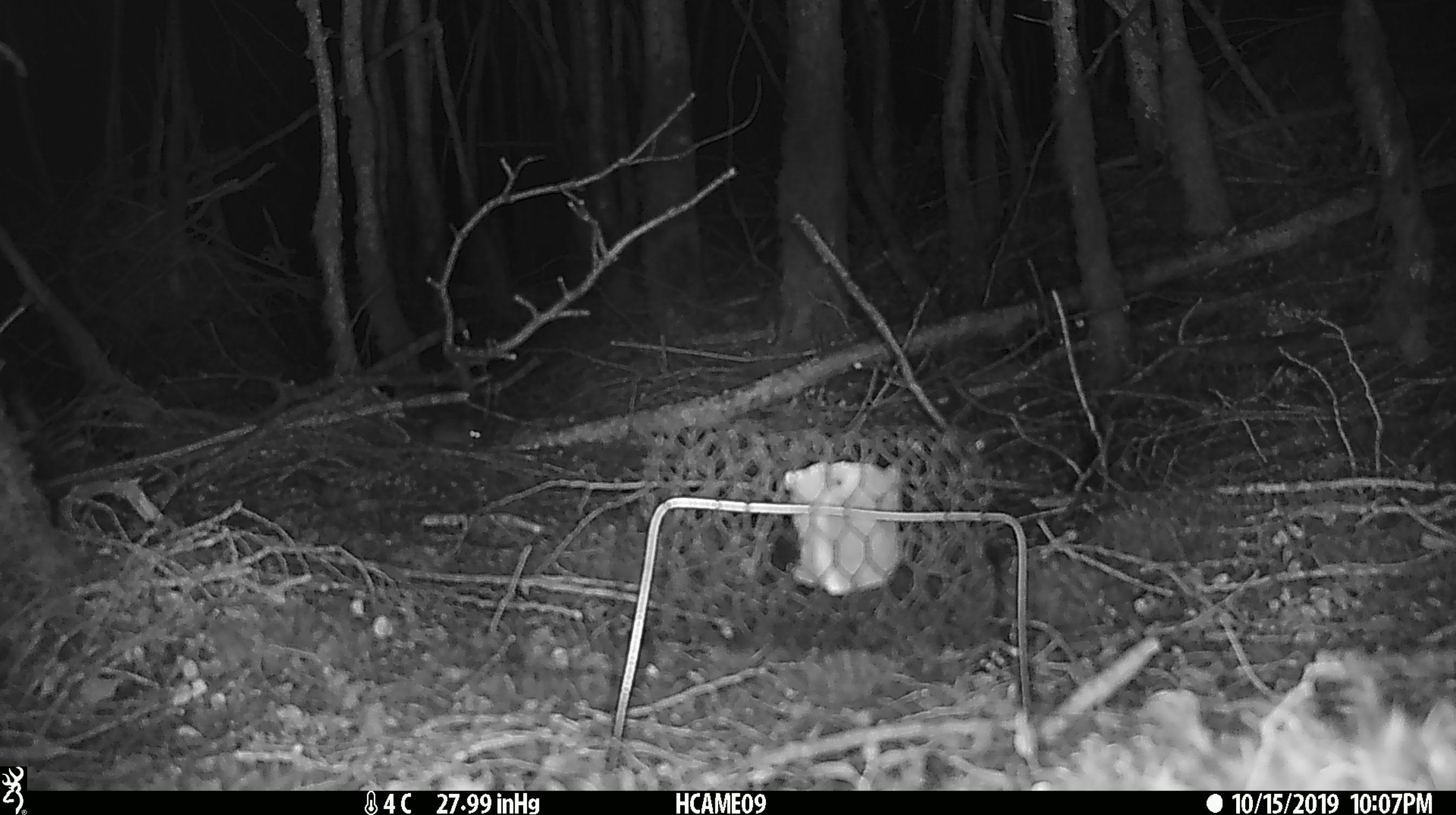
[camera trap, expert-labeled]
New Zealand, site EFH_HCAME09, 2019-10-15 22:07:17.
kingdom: Animalia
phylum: Chordata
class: Mammalia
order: Rodentia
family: Muridae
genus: Mus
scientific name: Mus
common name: mouse